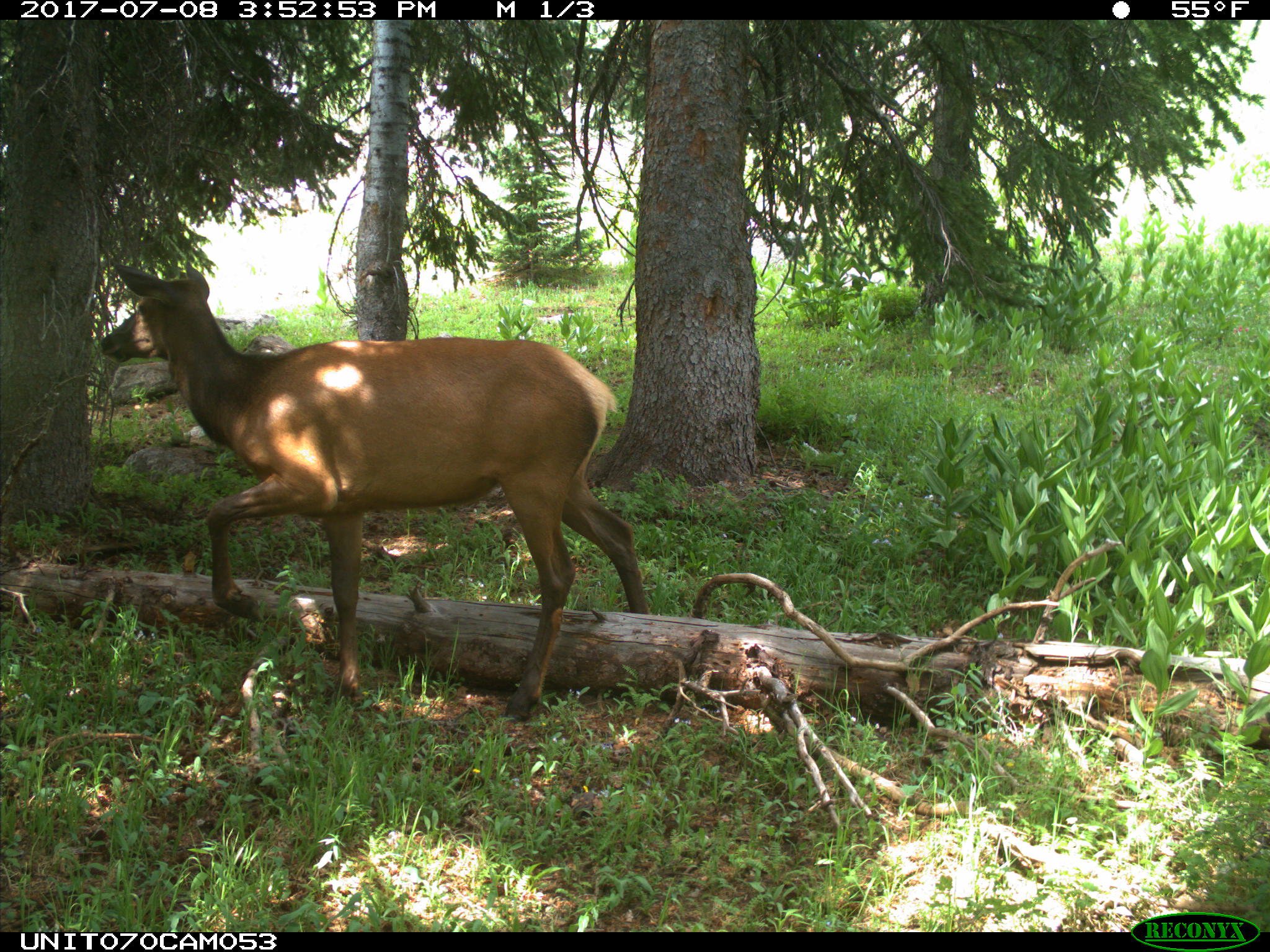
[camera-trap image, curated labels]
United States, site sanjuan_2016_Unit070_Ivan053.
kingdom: Animalia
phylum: Chordata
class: Mammalia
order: Artiodactyla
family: Cervidae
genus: Cervus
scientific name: Cervus elaphus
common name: red deer